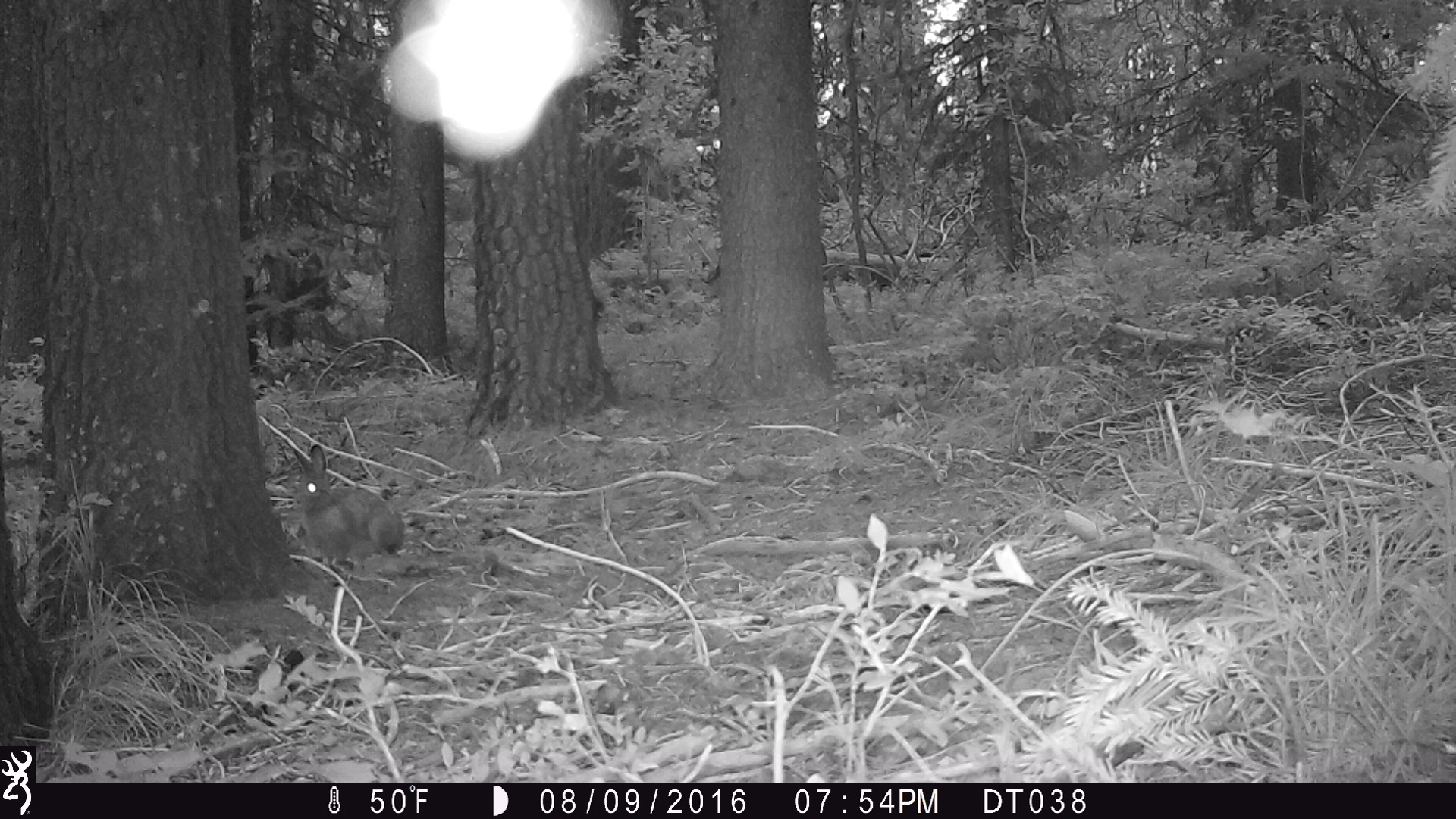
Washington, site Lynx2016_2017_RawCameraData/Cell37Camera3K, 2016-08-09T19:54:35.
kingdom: Animalia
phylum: Chordata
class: Mammalia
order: Lagomorpha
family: Leporidae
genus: Lepus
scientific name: Lepus americanus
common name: snowshoe hare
Lepus americanus (snowshoe hare). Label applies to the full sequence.